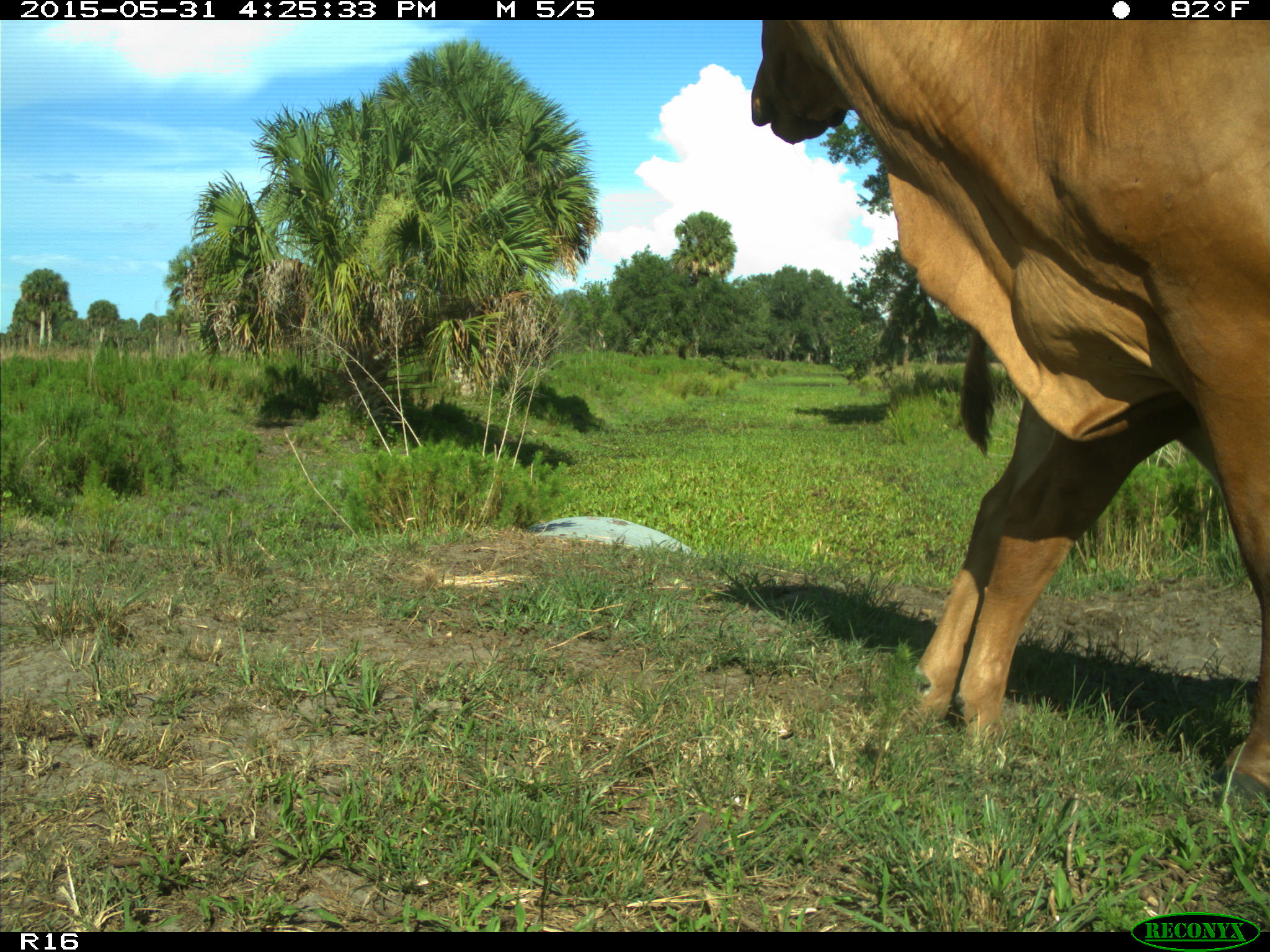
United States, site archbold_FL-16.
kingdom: Animalia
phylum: Chordata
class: Mammalia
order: Artiodactyla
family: Bovidae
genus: Bos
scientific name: Bos taurus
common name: domestic cow